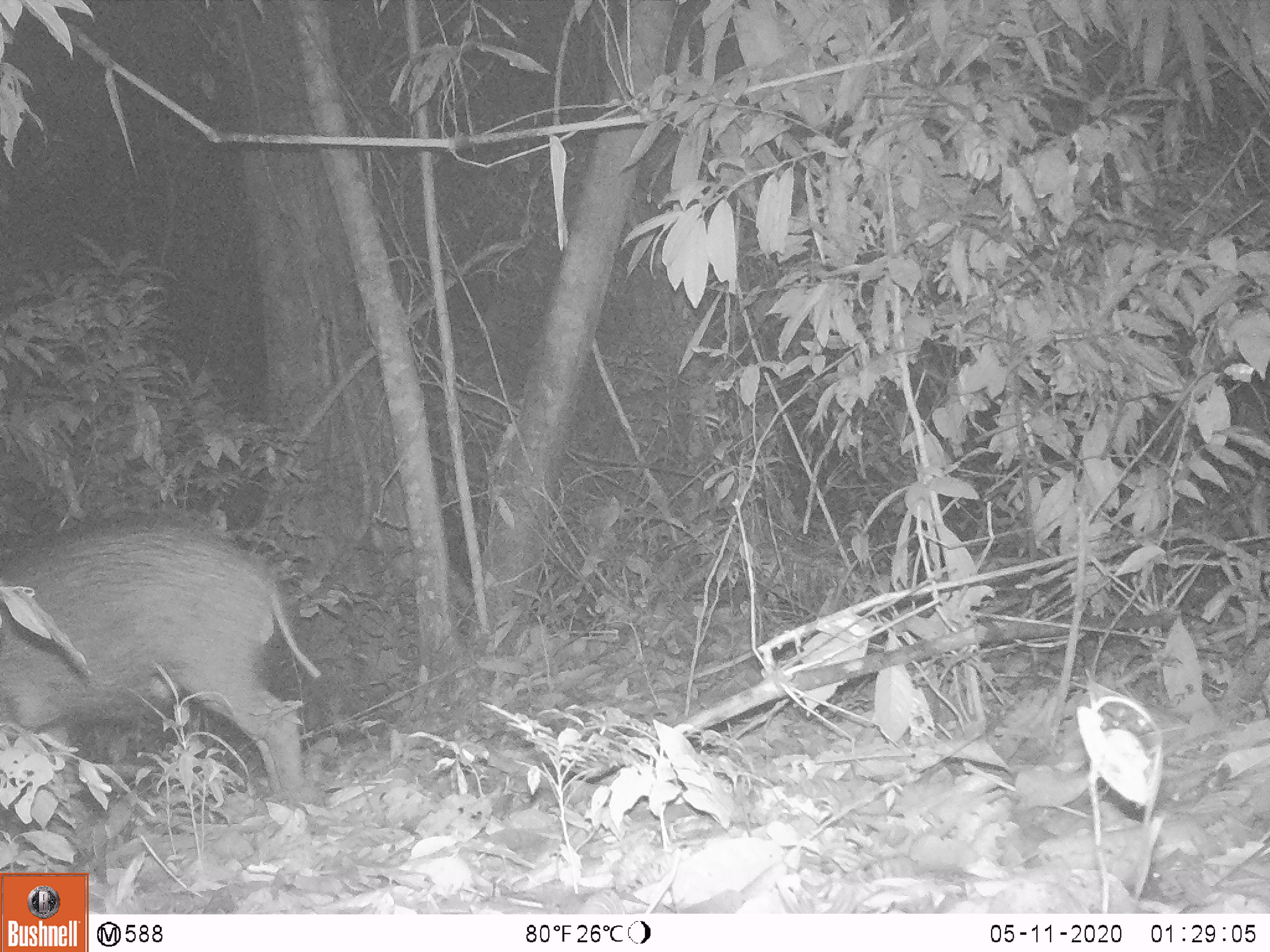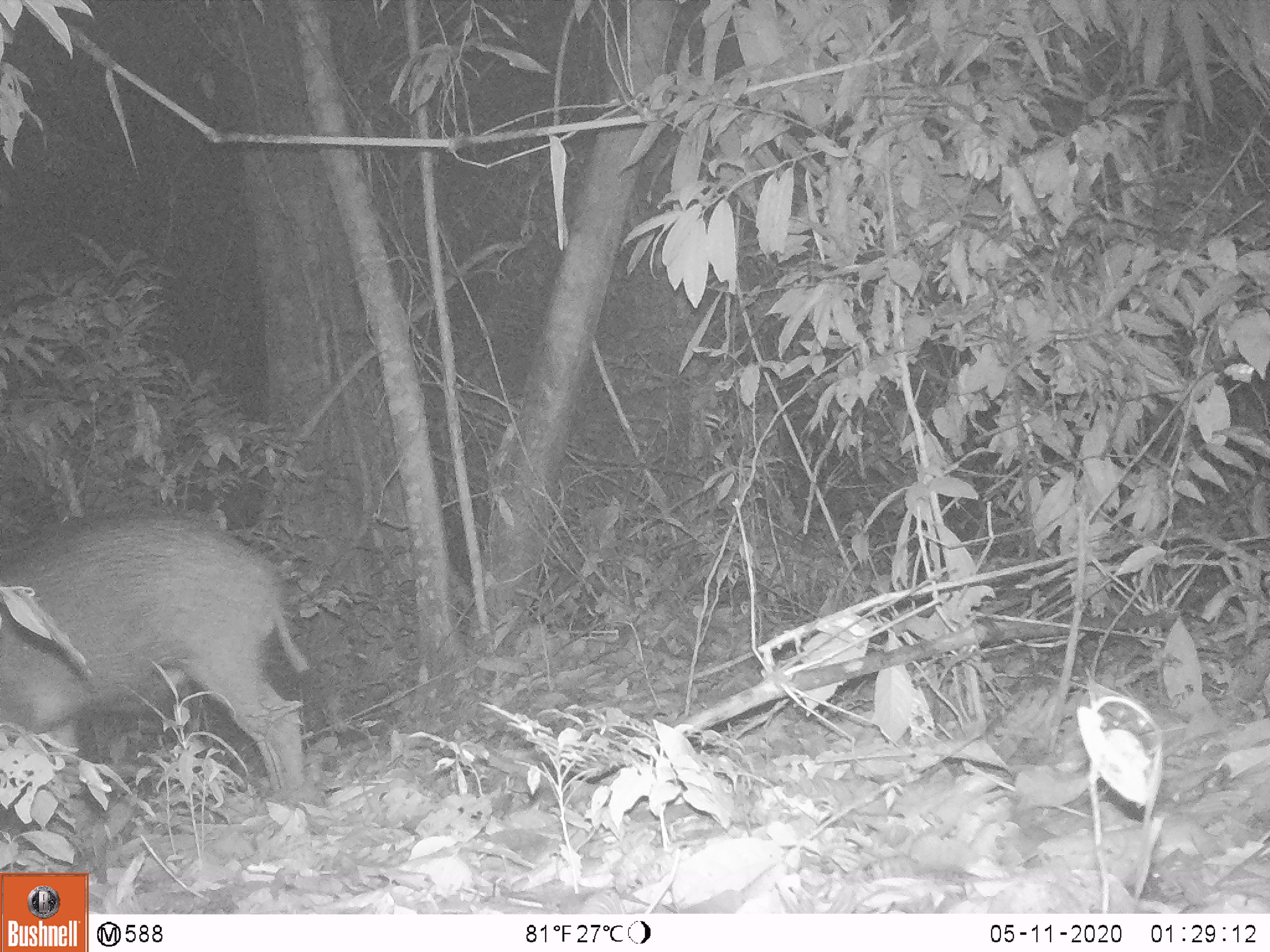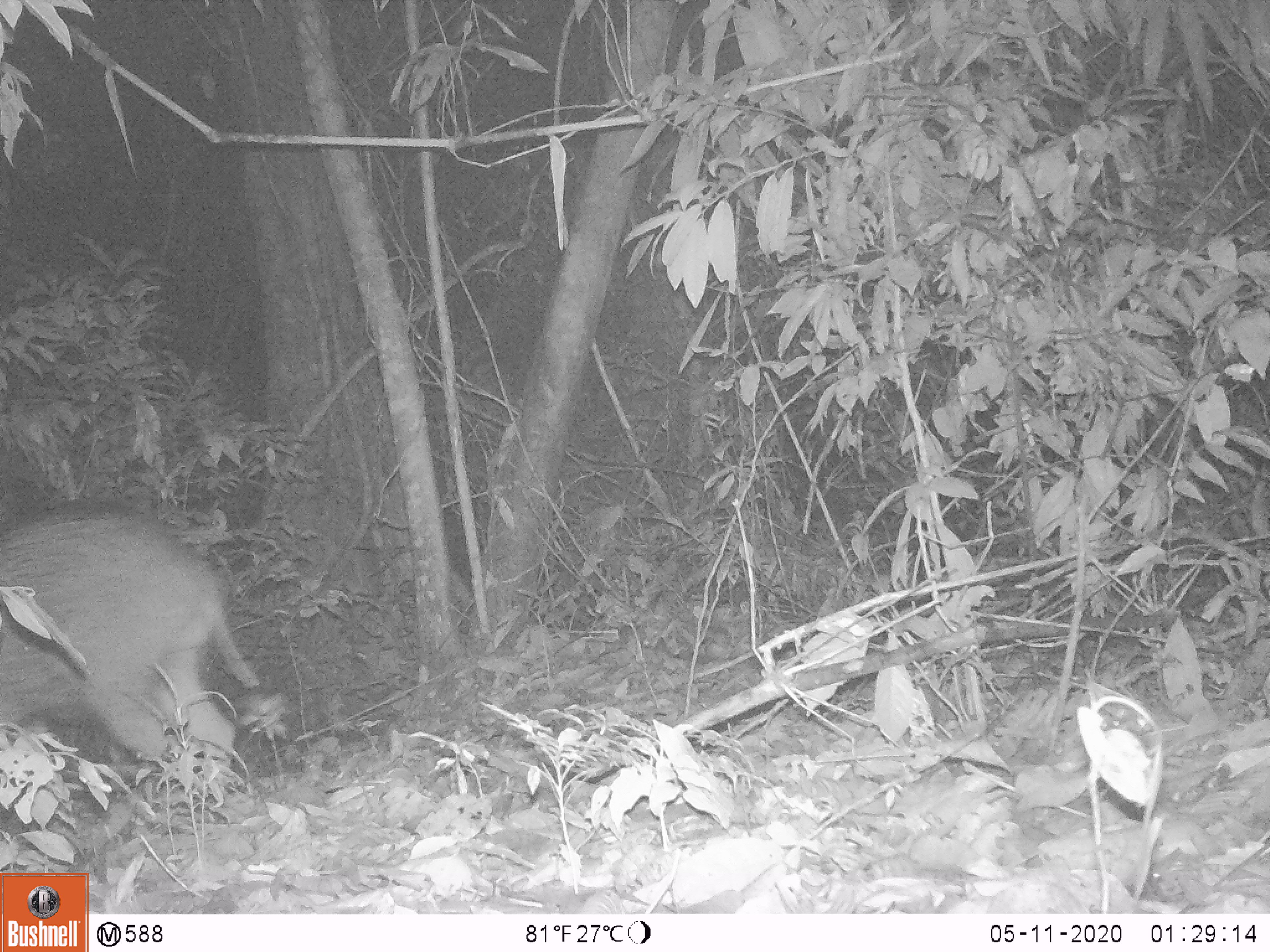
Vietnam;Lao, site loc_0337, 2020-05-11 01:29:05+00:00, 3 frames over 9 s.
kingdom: Animalia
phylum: Chordata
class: Mammalia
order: Artiodactyla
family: Suidae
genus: Sus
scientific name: Sus scrofa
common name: eurasian wild pig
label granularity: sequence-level